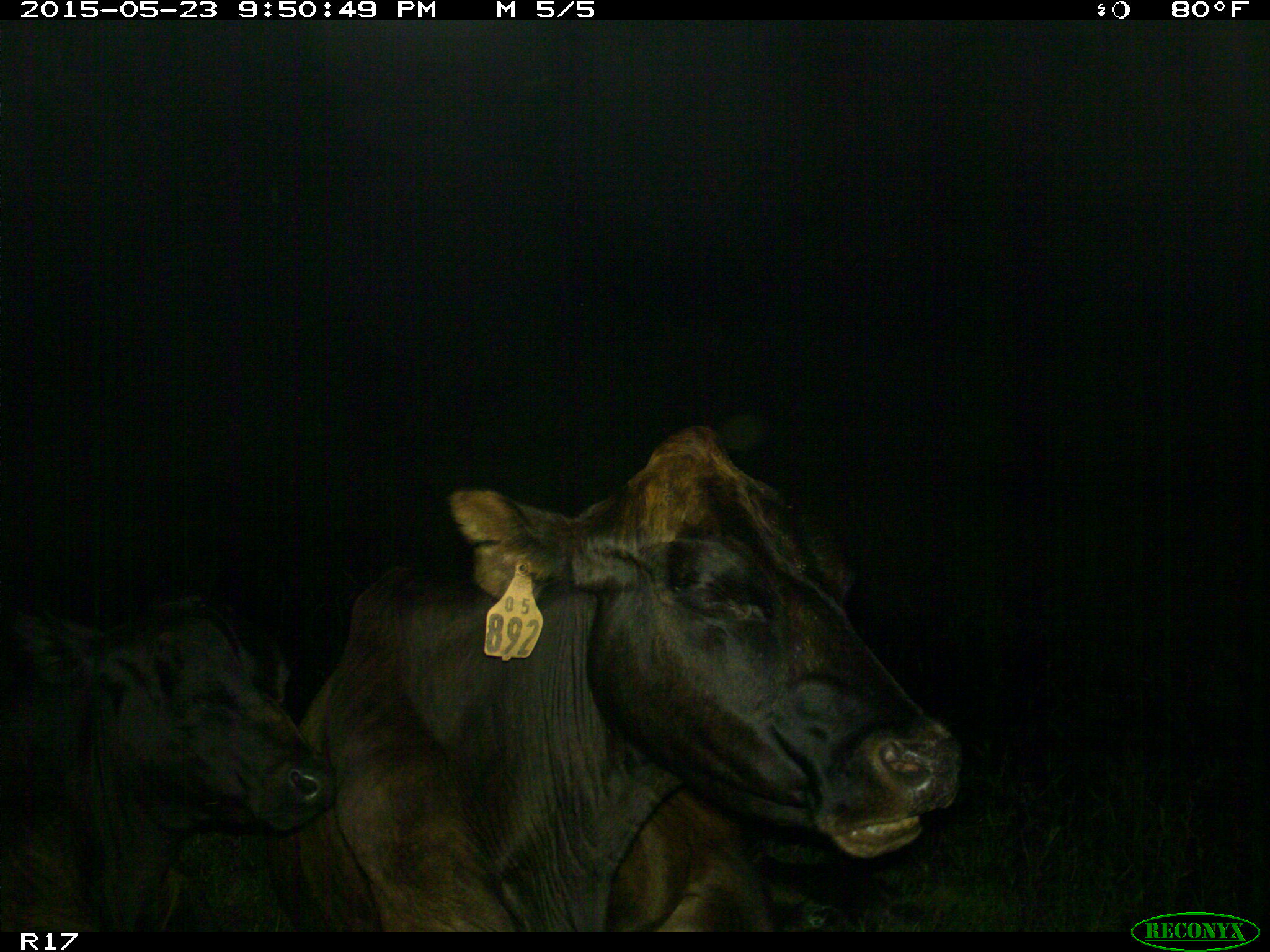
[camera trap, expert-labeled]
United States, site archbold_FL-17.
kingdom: Animalia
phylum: Chordata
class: Mammalia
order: Artiodactyla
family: Bovidae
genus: Bos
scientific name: Bos taurus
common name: domestic cow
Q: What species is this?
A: Bos taurus (domestic cow).